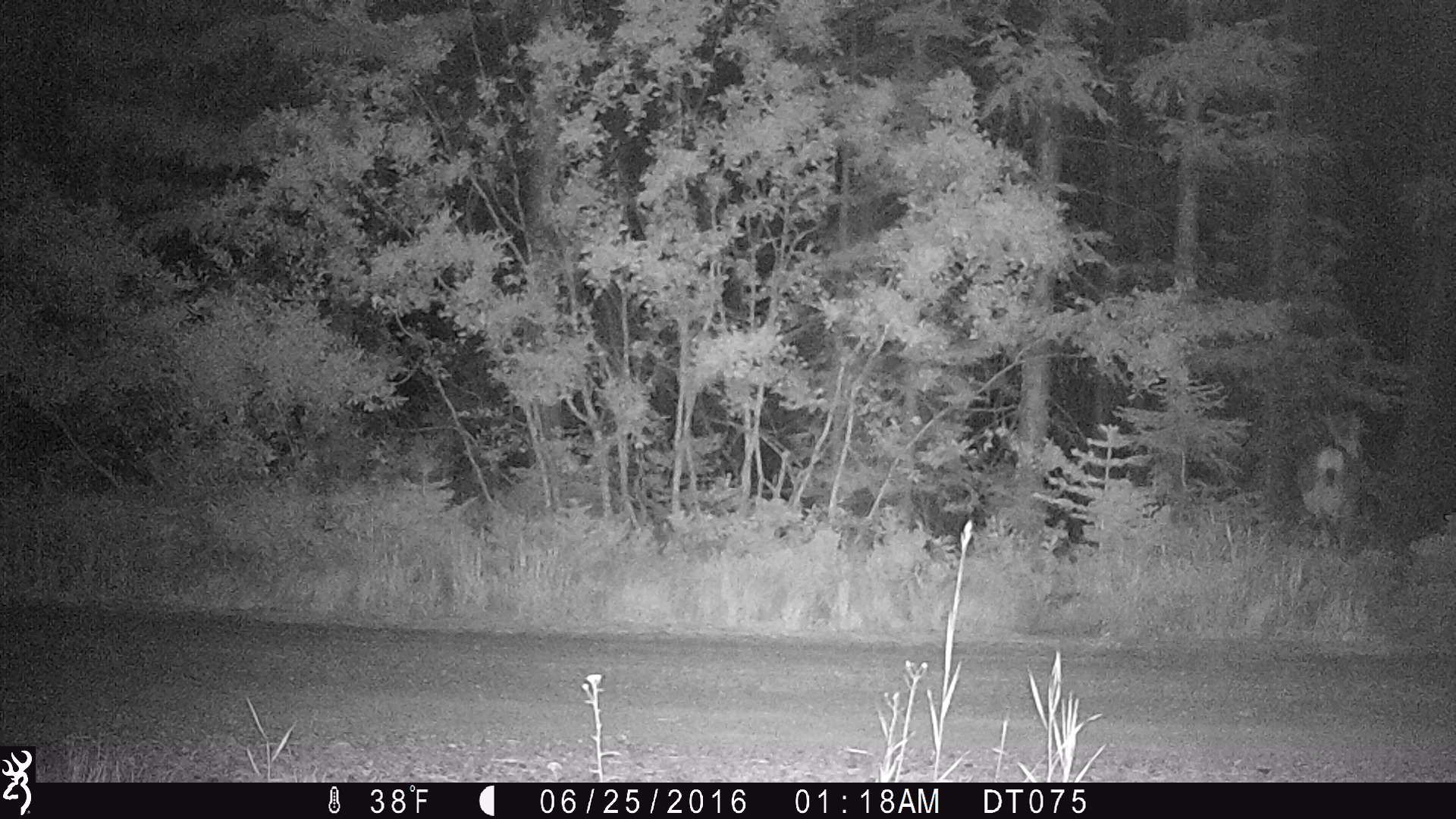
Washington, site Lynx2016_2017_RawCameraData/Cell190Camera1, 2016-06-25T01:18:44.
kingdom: Animalia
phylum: Chordata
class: Mammalia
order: Artiodactyla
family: Cervidae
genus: Odocoileus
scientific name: Odocoileus hemionus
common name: mule deer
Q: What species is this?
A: Odocoileus hemionus (mule deer).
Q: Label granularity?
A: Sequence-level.